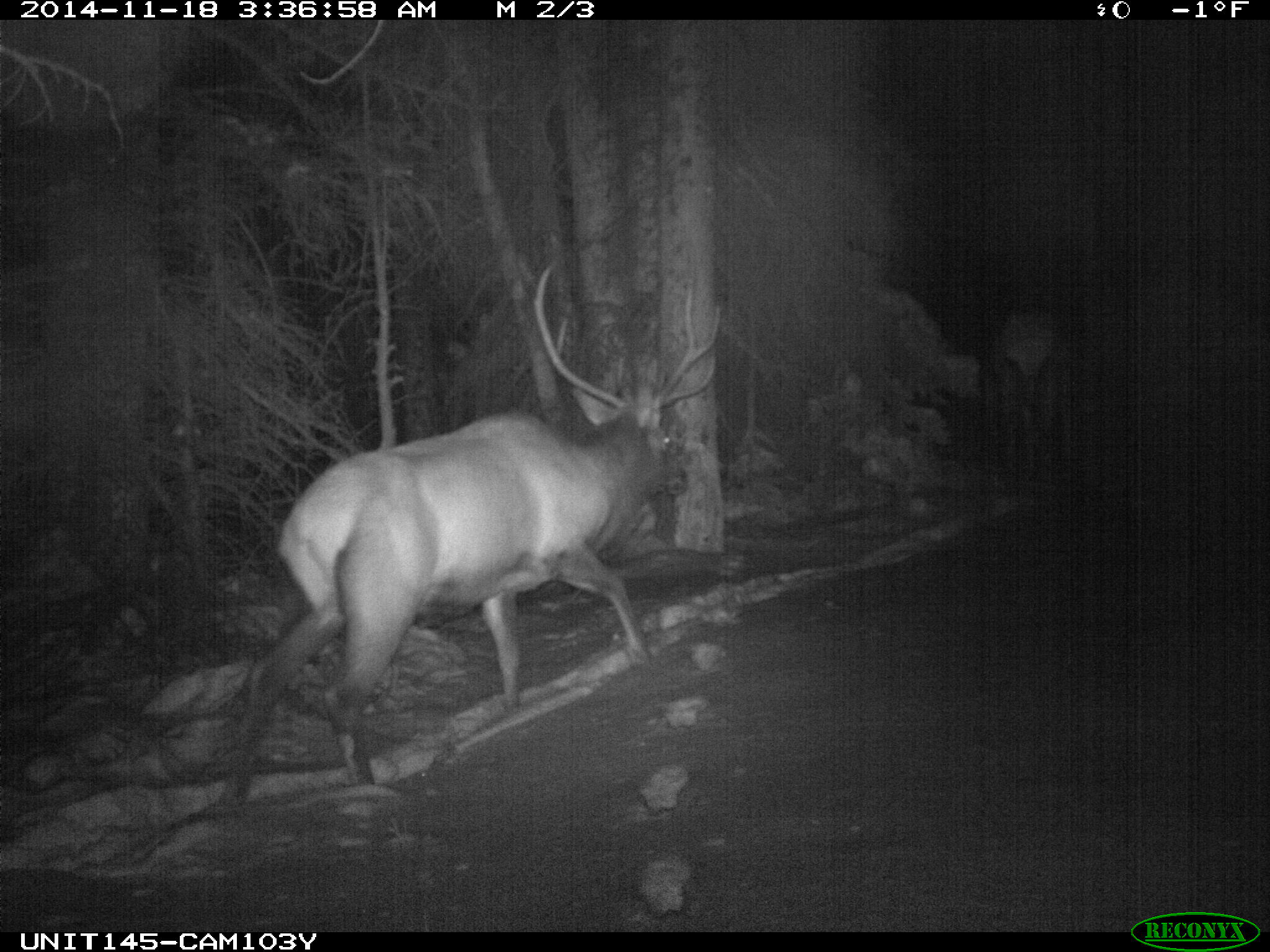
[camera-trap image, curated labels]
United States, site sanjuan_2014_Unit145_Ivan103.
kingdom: Animalia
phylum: Chordata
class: Mammalia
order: Artiodactyla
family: Cervidae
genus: Cervus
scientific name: Cervus elaphus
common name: red deer